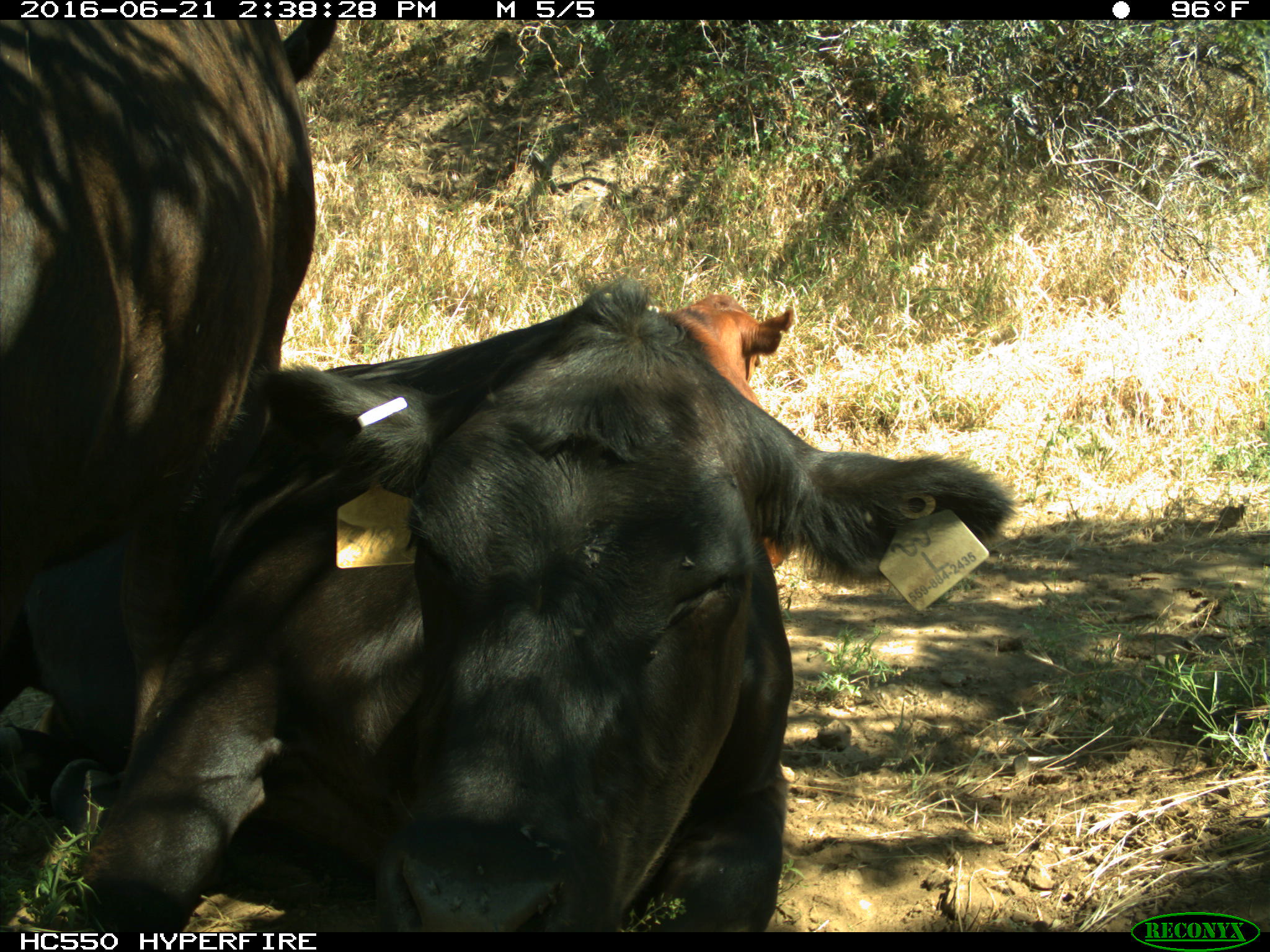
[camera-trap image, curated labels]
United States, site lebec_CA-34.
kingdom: Animalia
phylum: Chordata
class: Mammalia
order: Artiodactyla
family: Bovidae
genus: Bos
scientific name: Bos taurus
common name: domestic cow